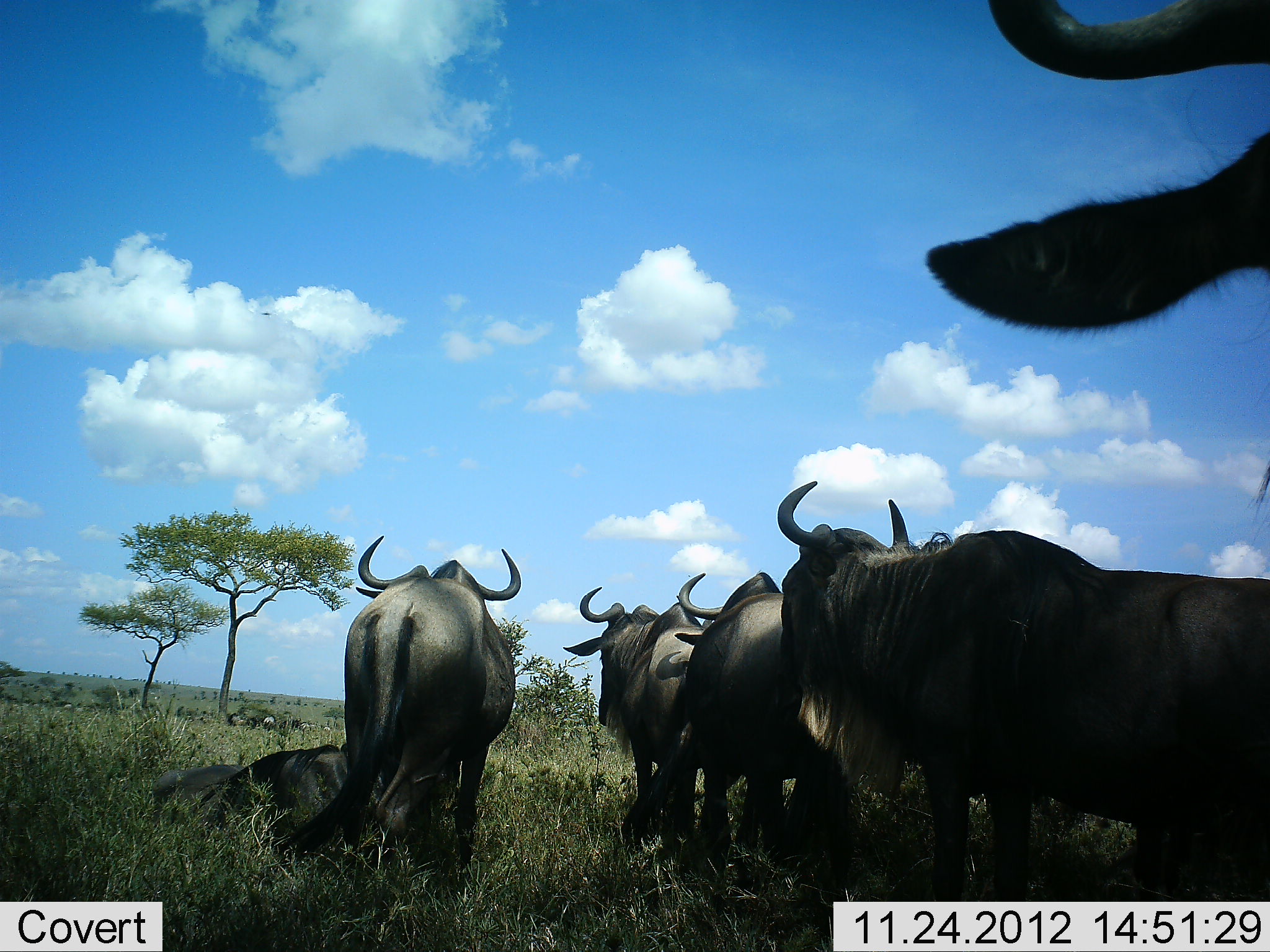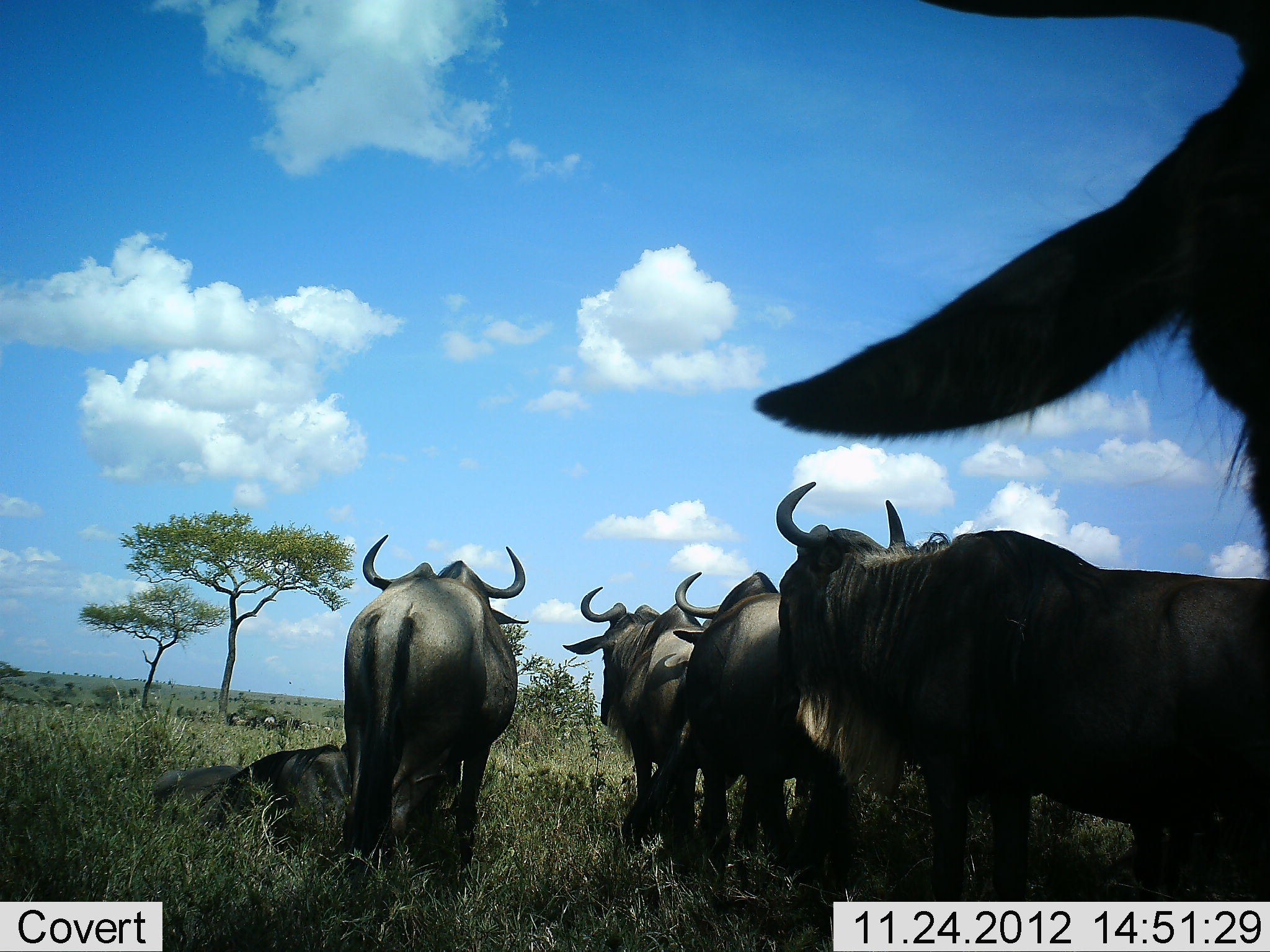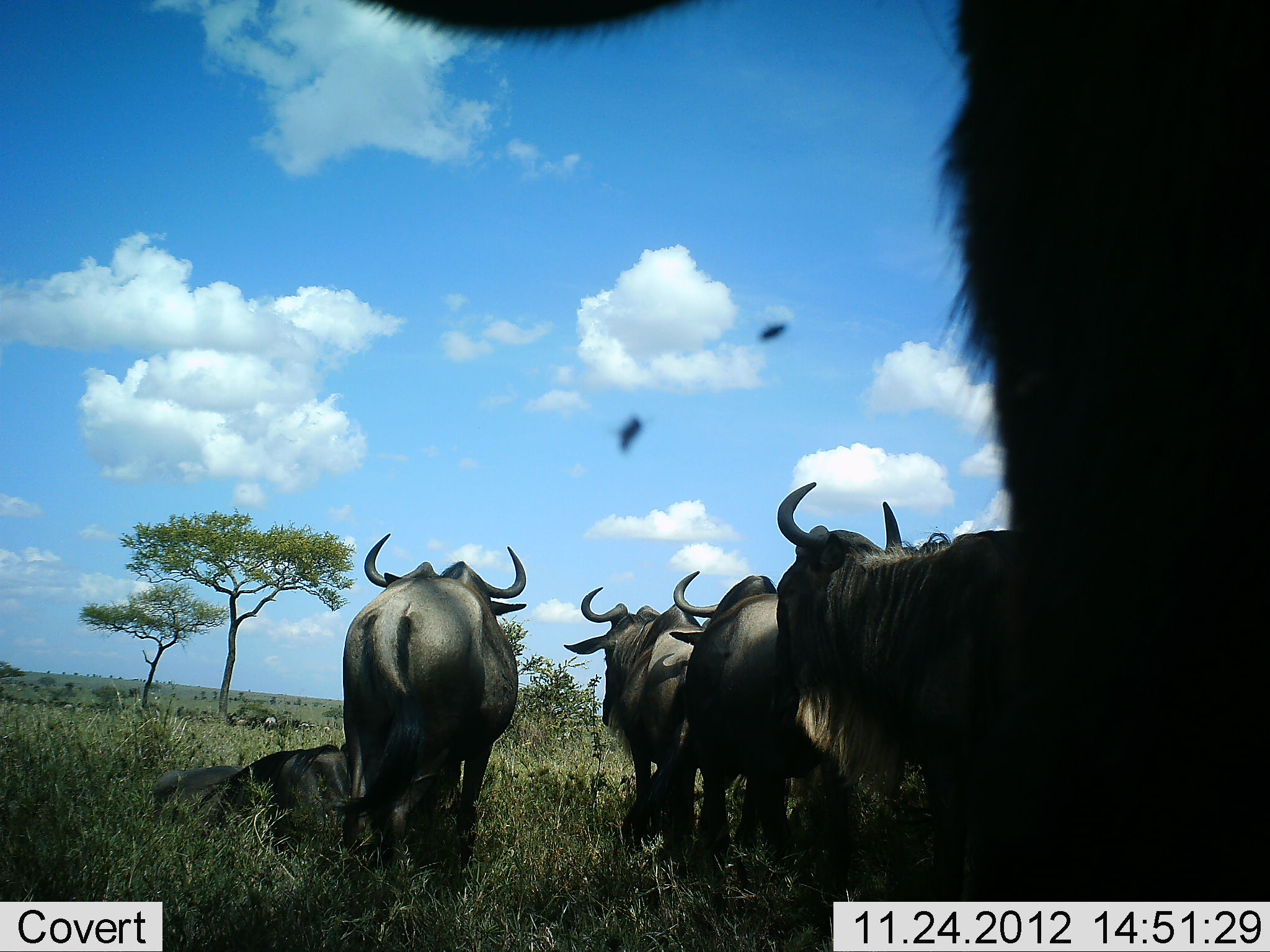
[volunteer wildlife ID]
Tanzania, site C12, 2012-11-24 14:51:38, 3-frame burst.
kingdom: Animalia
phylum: Chordata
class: Mammalia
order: Artiodactyla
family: Bovidae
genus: Connochaetes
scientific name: Connochaetes taurinus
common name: blue wildebeest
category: wildebeest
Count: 6.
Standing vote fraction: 90%.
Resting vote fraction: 80%.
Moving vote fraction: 20%.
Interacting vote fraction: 0%.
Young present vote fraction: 0%.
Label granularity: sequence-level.